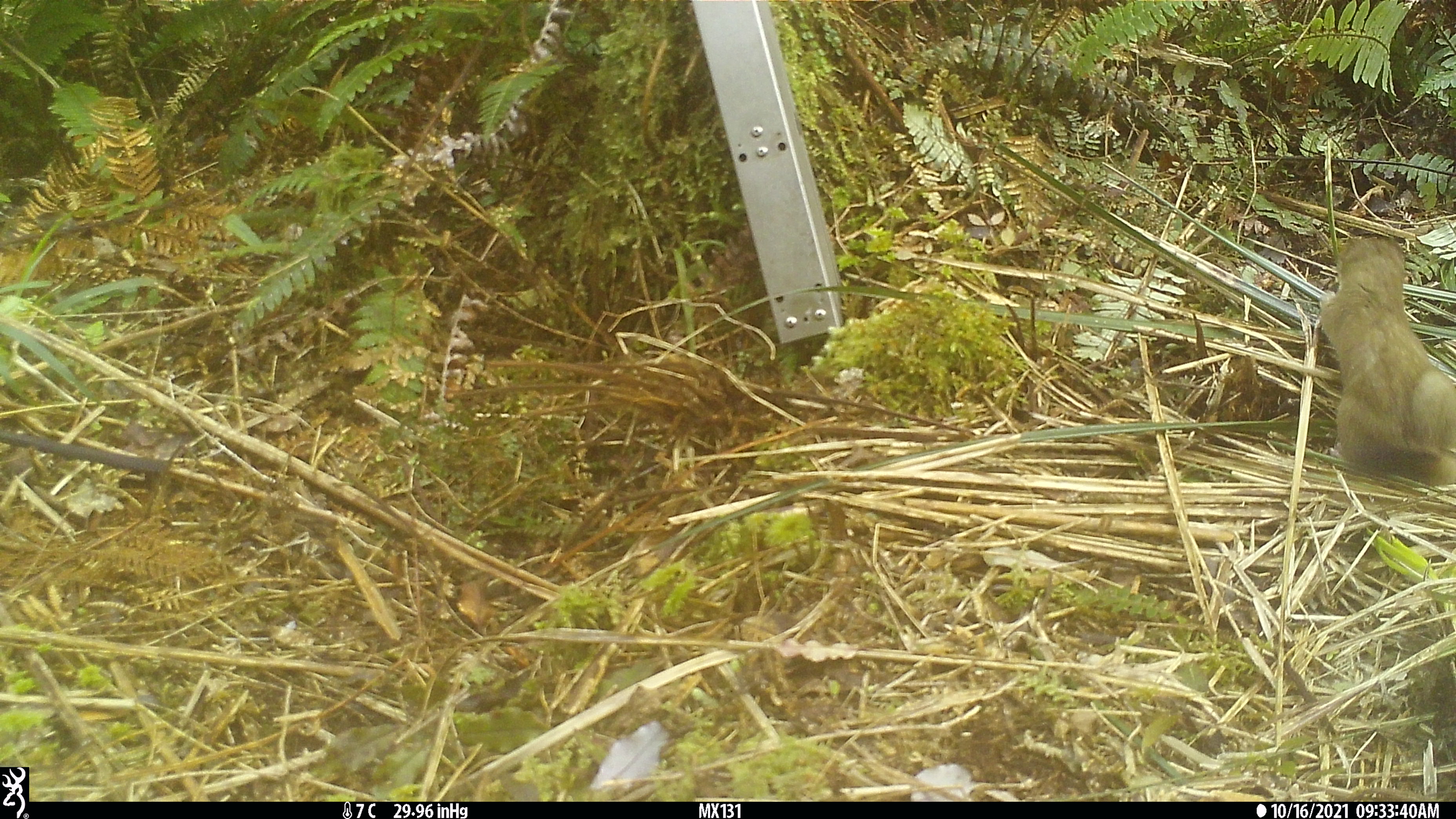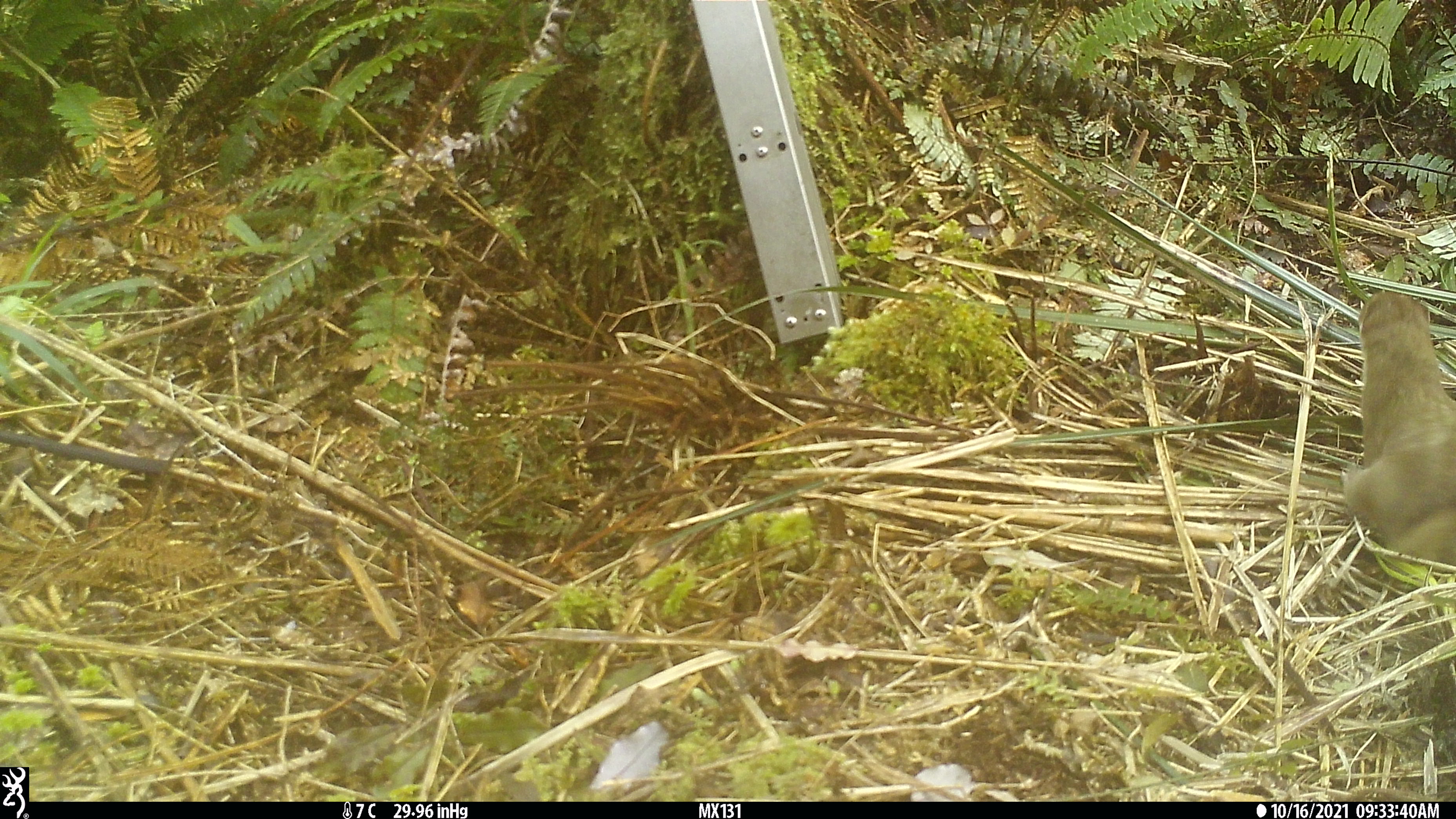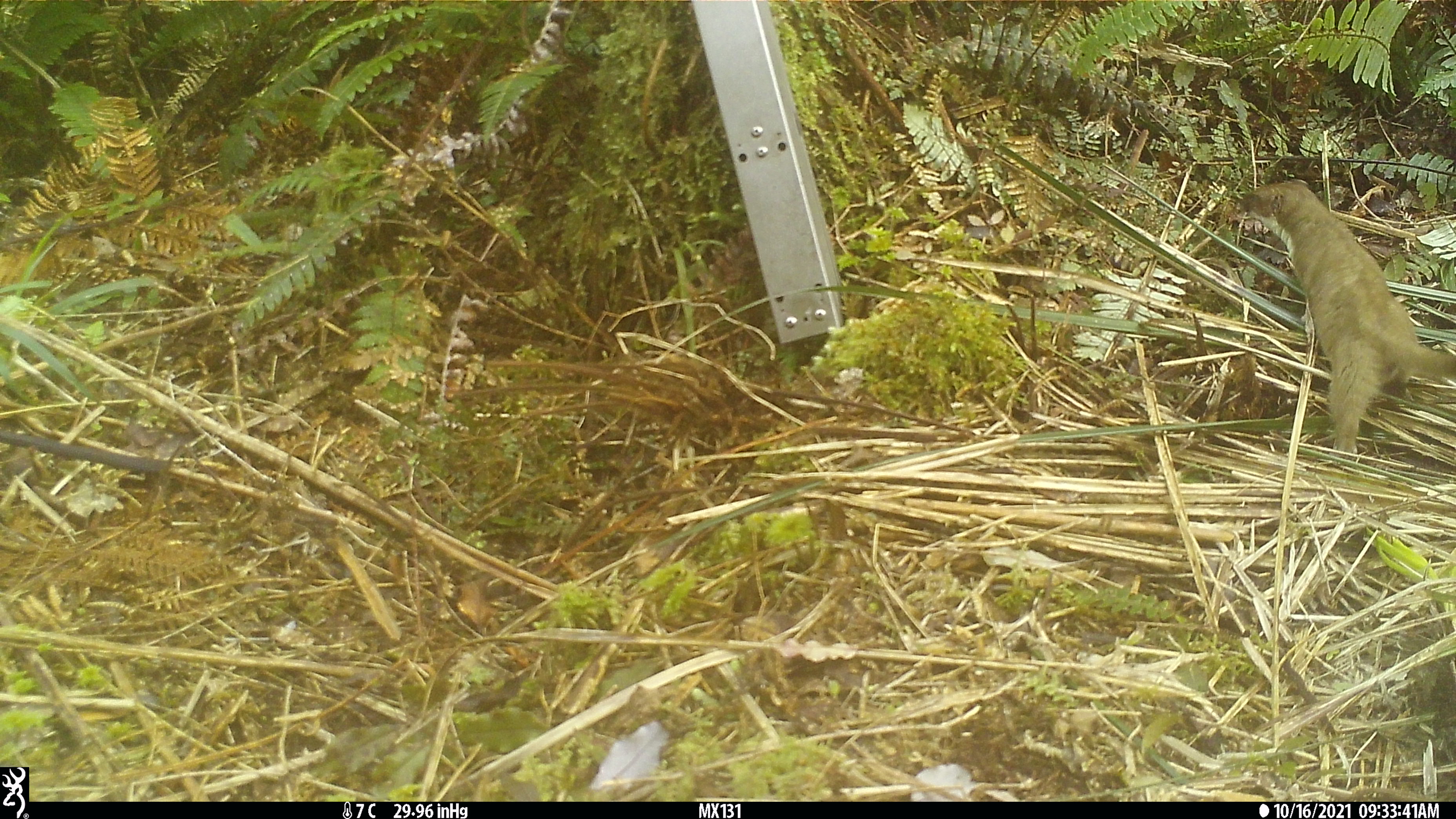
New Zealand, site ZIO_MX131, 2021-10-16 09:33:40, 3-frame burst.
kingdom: Animalia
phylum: Chordata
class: Mammalia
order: Carnivora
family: Mustelidae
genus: Mustela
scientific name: Mustela erminea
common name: stoat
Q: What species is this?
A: Stoat (Mustela erminea).